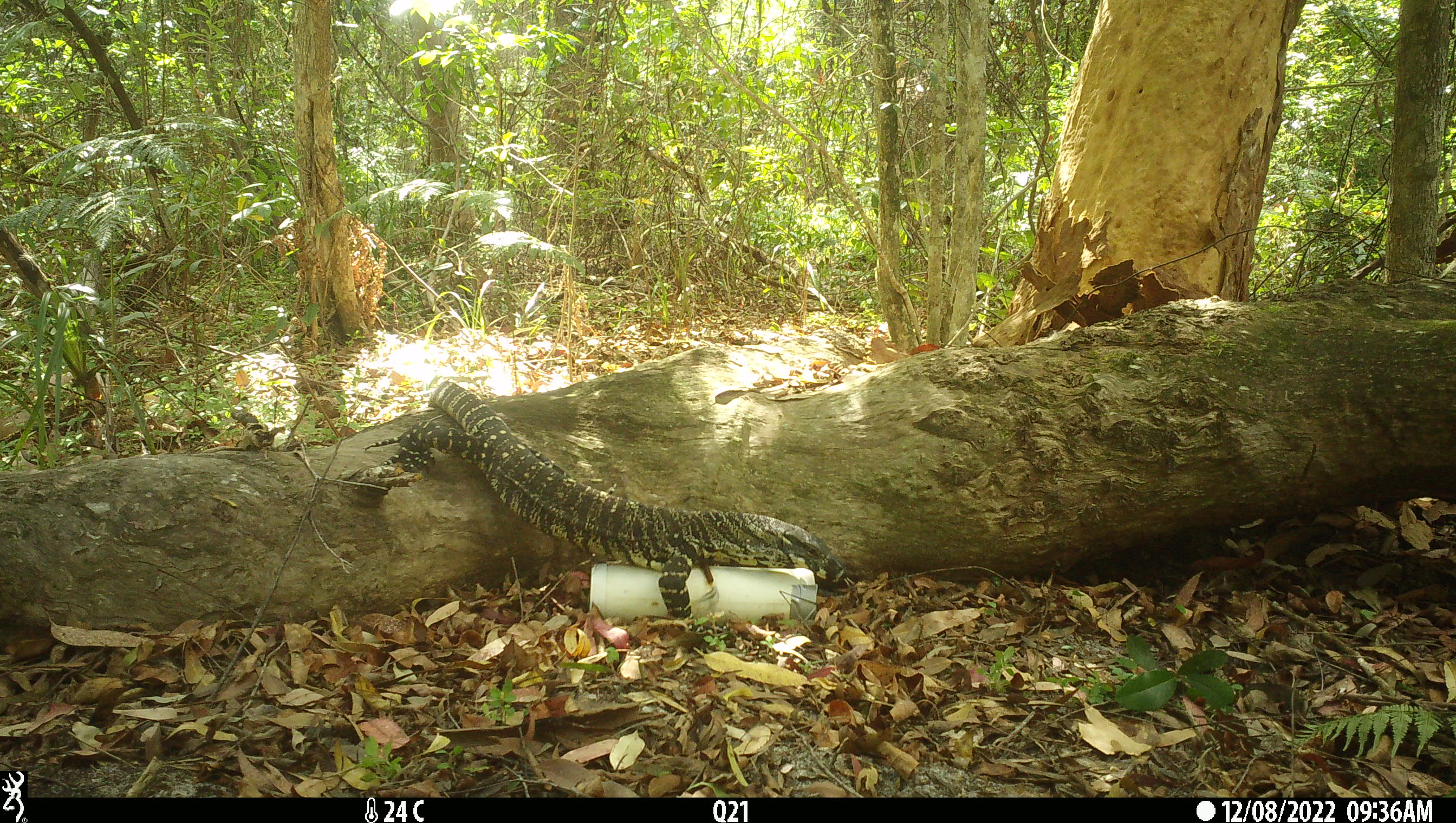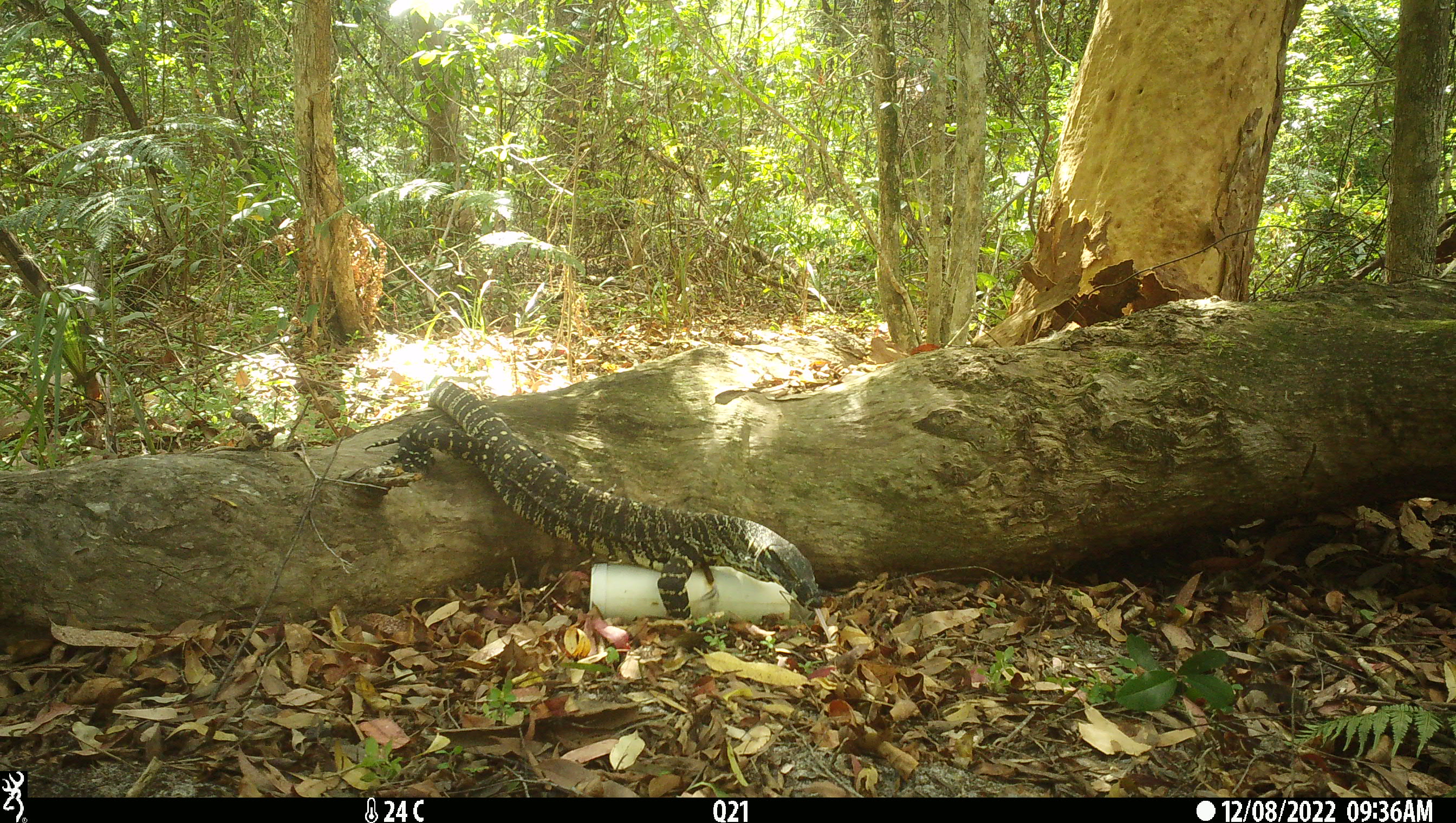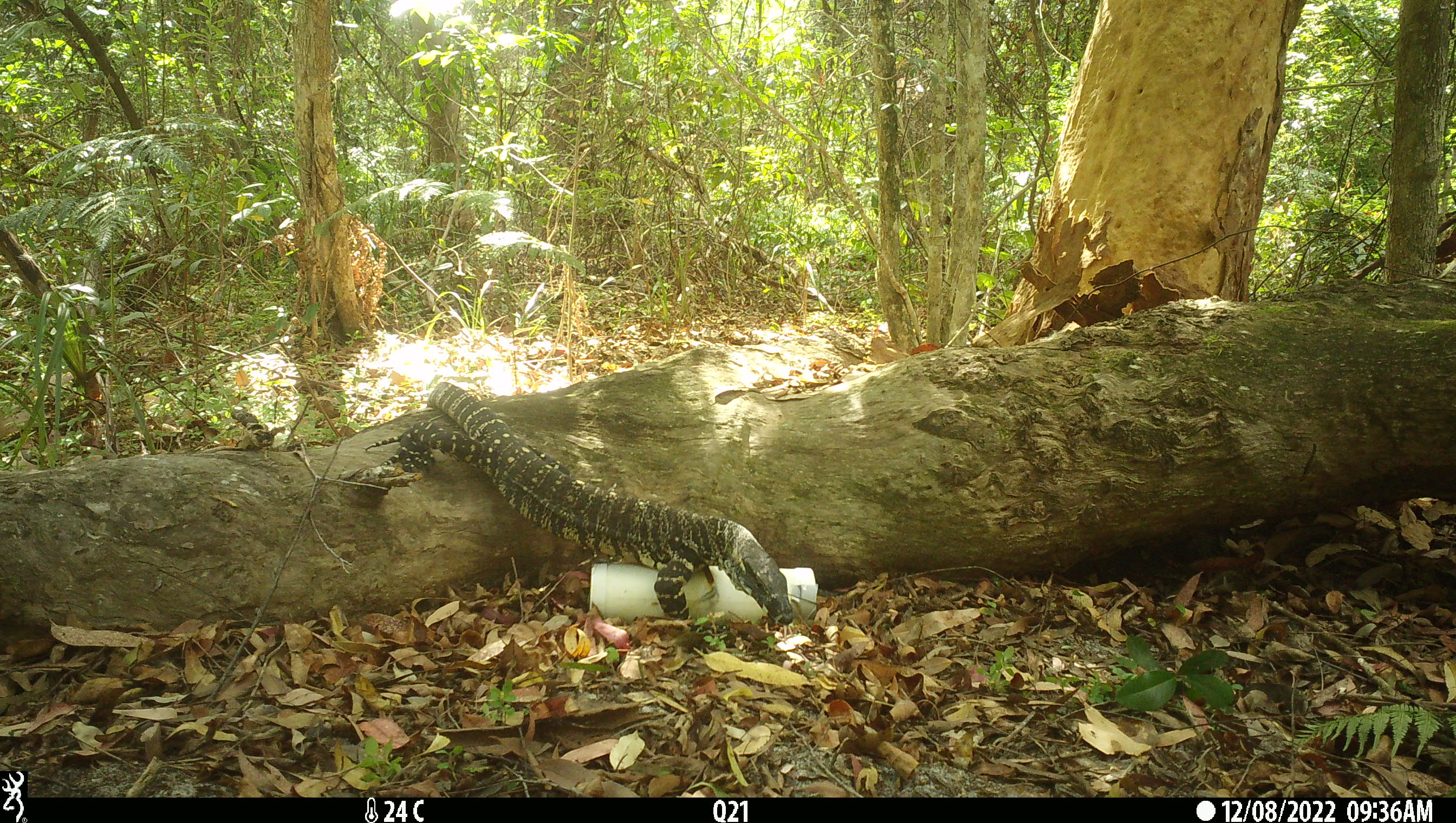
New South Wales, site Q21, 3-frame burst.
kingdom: Animalia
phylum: Chordata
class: Reptilia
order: Squamata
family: Varanidae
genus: Varanus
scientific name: Varanus varius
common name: lace monitor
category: goanna